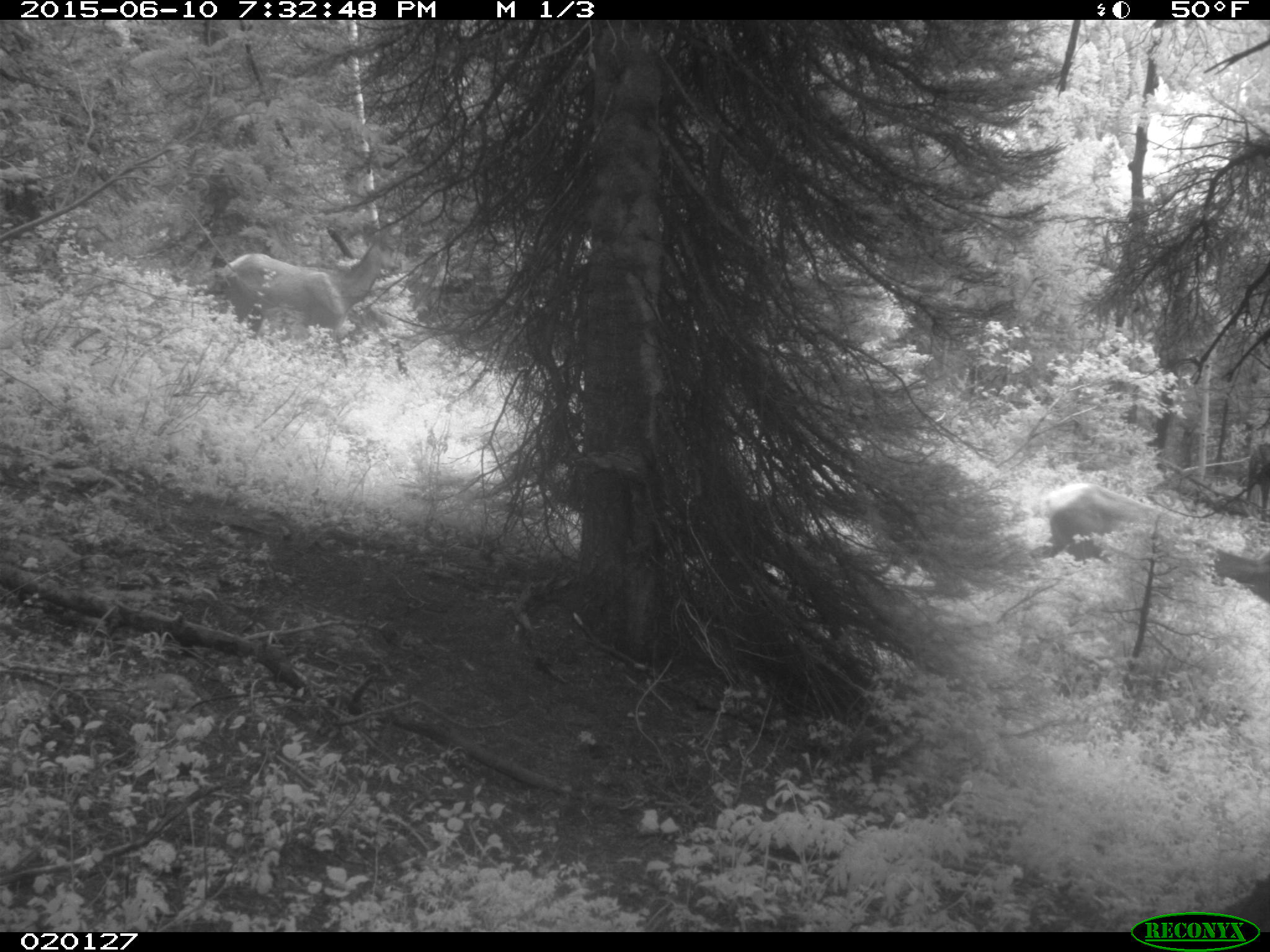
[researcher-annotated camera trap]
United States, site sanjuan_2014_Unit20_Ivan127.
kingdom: Animalia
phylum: Chordata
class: Mammalia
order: Artiodactyla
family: Cervidae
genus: Cervus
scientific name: Cervus elaphus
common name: red deer